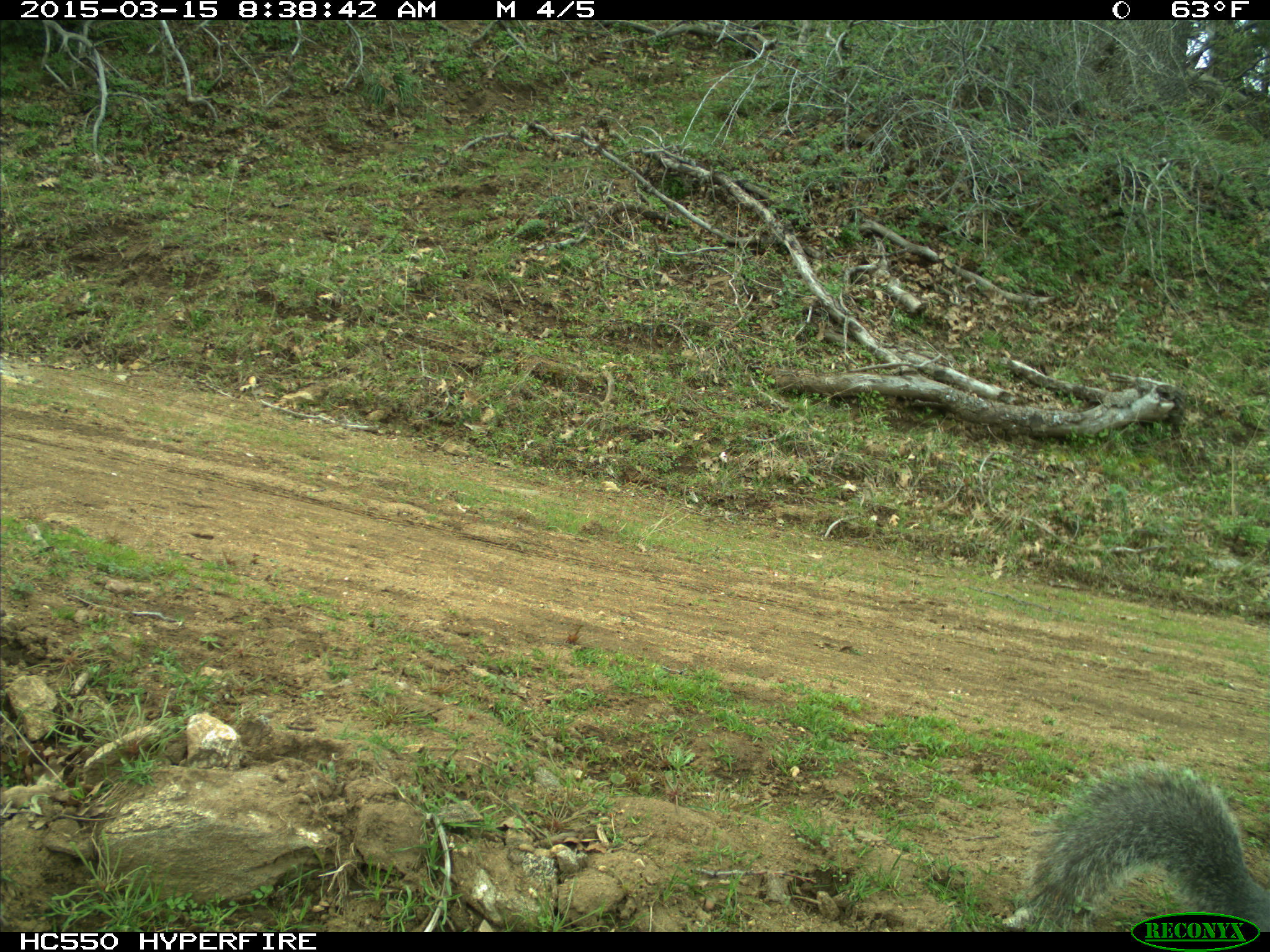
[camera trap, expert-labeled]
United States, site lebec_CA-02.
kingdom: Animalia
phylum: Chordata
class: Mammalia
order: Rodentia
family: Sciuridae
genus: Sciurus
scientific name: Sciurus carolinensis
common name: eastern gray squirrel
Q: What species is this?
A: Sciurus carolinensis (eastern gray squirrel).